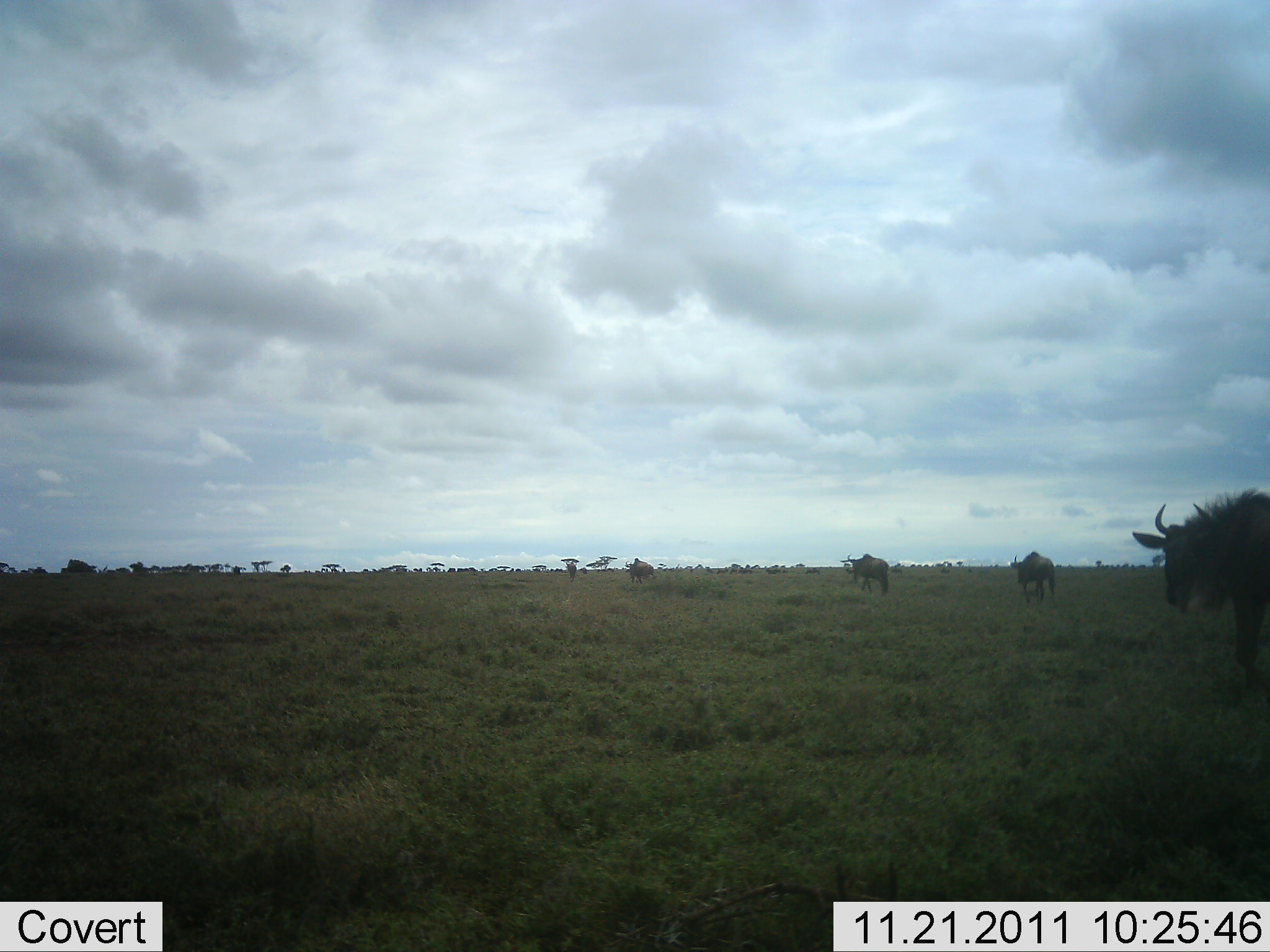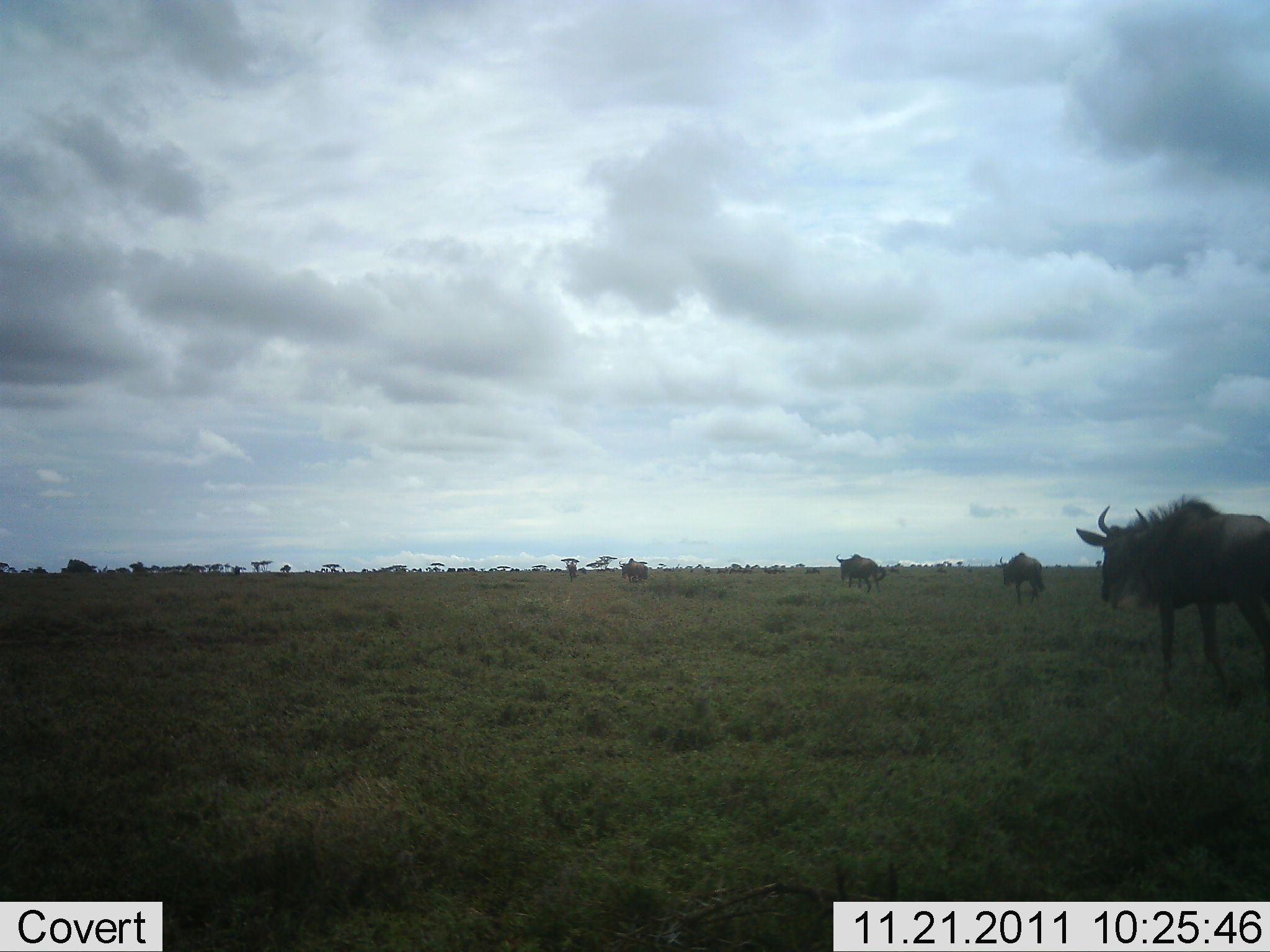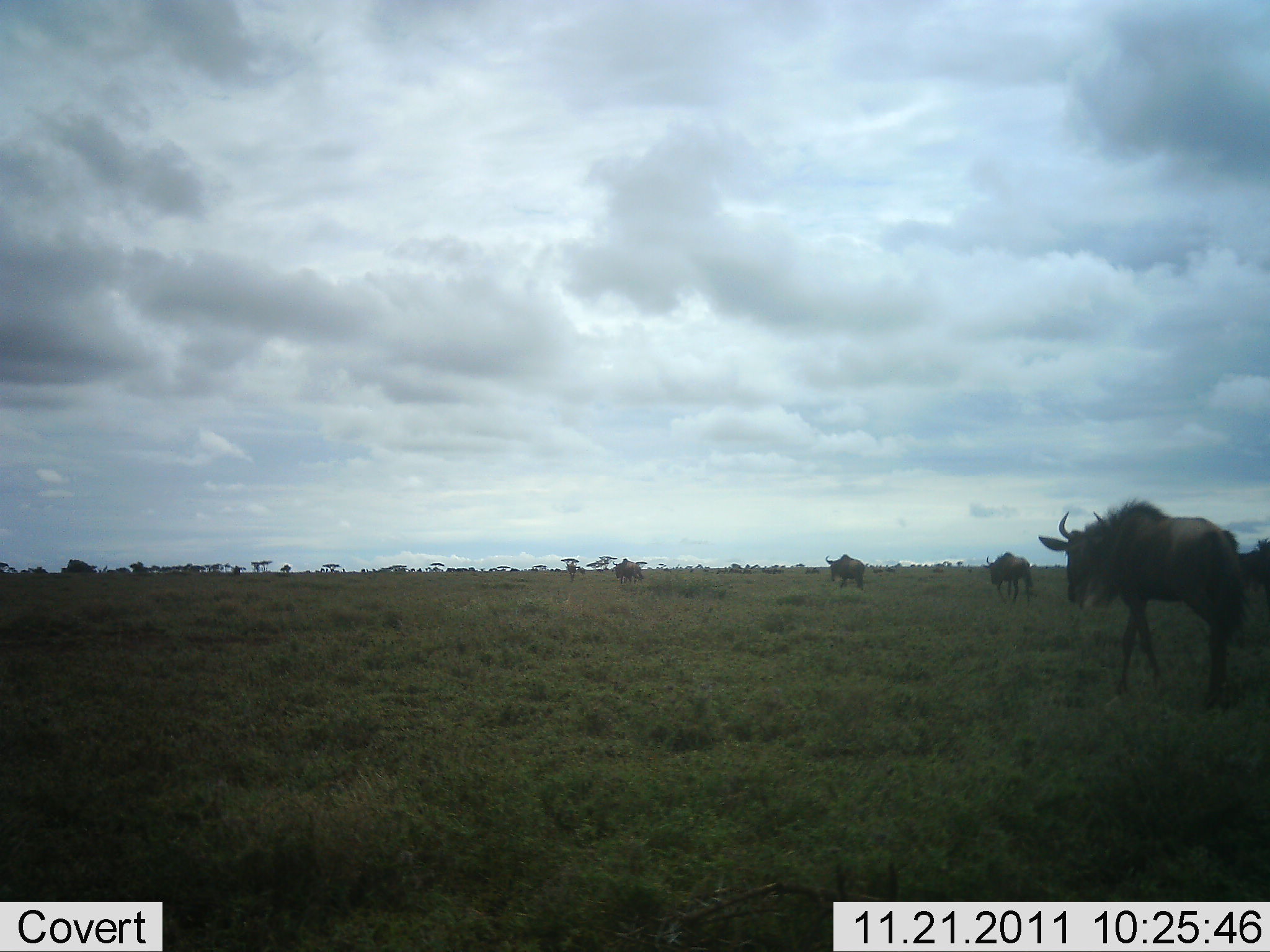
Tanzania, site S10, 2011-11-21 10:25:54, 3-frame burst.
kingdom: Animalia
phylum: Chordata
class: Mammalia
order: Artiodactyla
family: Bovidae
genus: Connochaetes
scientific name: Connochaetes taurinus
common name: blue wildebeest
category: wildebeest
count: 4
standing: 10%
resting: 0%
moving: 100%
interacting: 0%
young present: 0%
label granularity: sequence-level